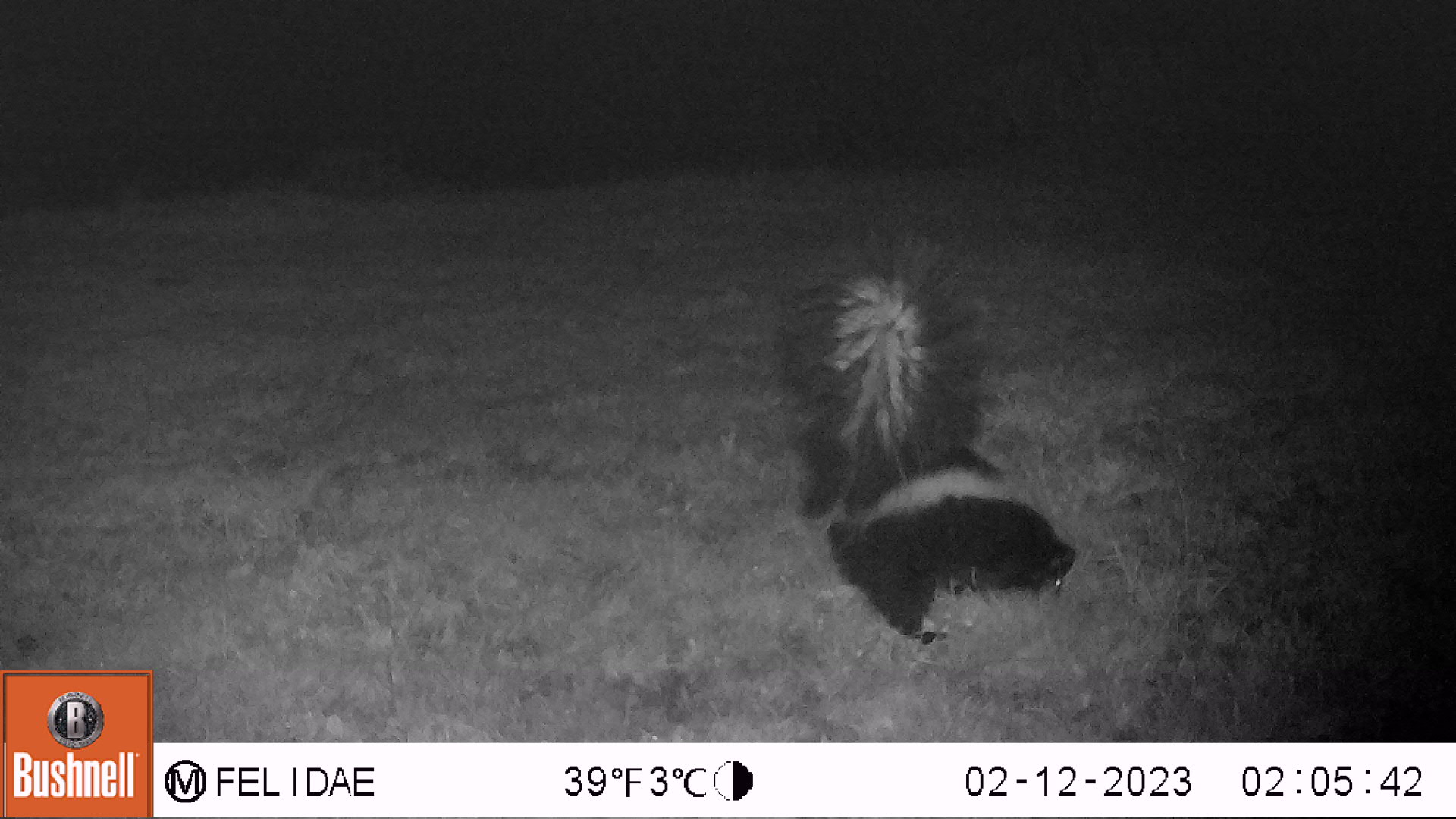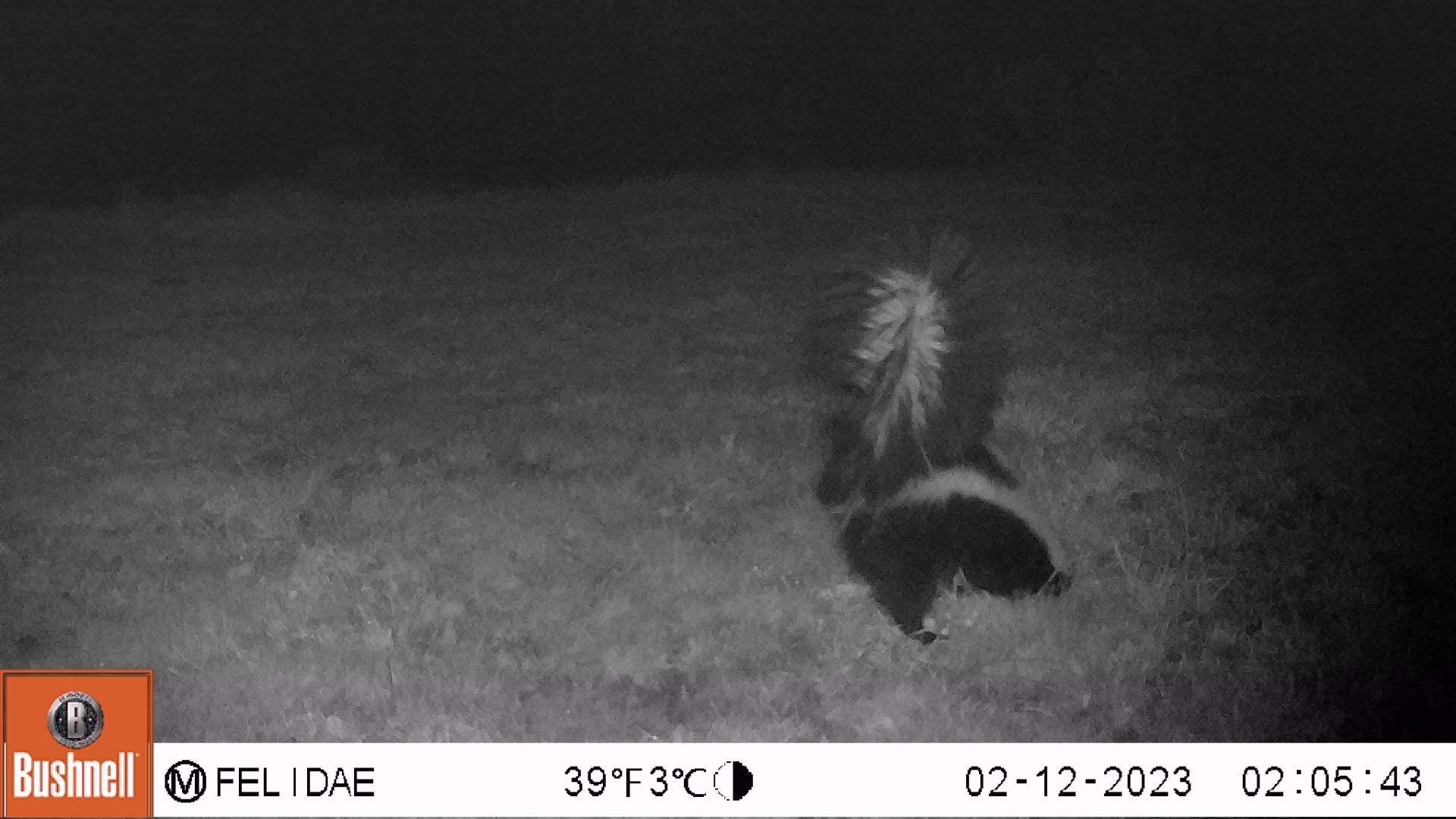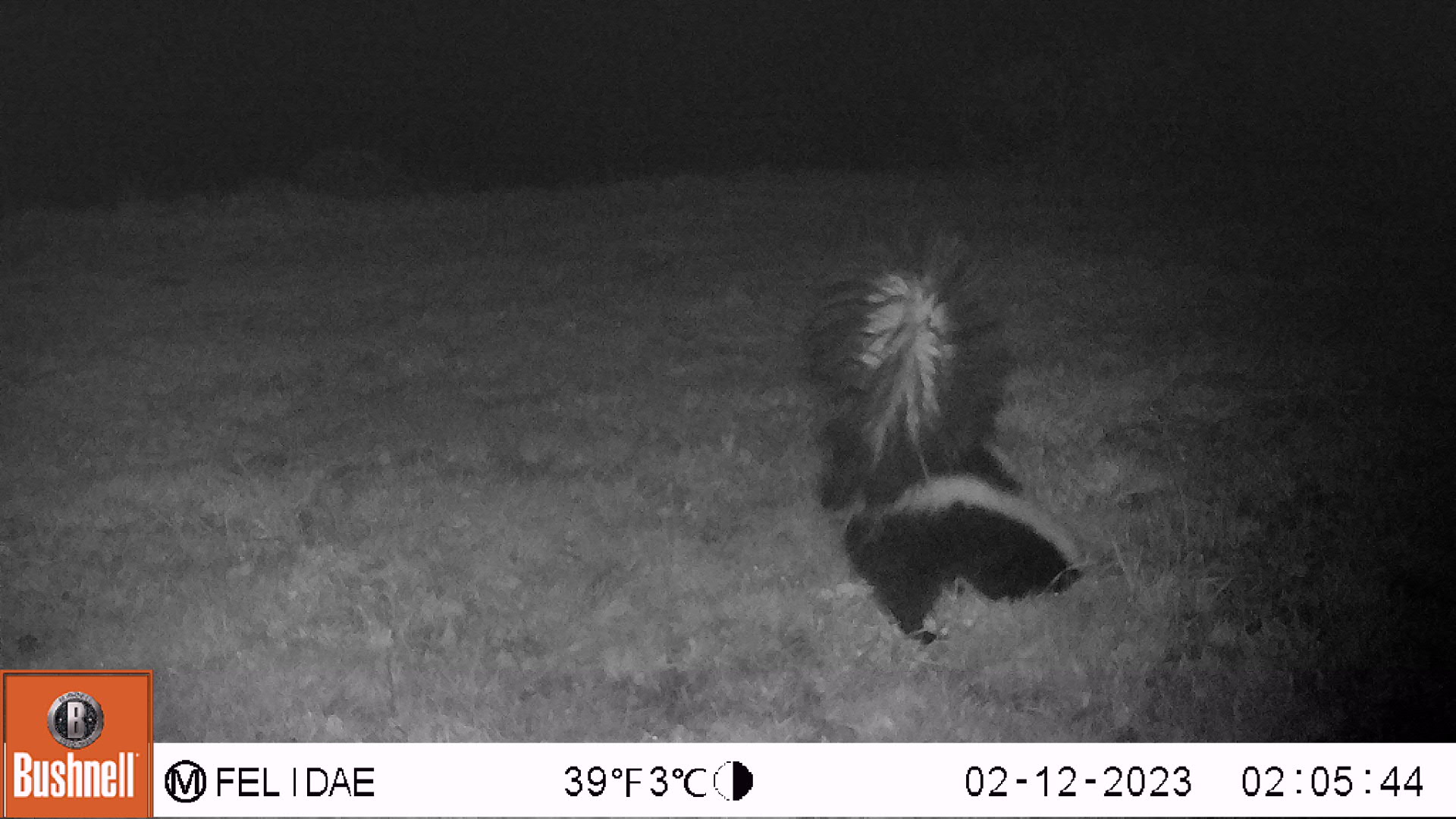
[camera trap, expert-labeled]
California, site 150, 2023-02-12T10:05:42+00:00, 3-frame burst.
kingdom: Animalia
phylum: Chordata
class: Mammalia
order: Carnivora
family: Mephitidae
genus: Mephitis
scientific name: Mephitis mephitis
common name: striped skunk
Striped skunk (Mephitis mephitis).